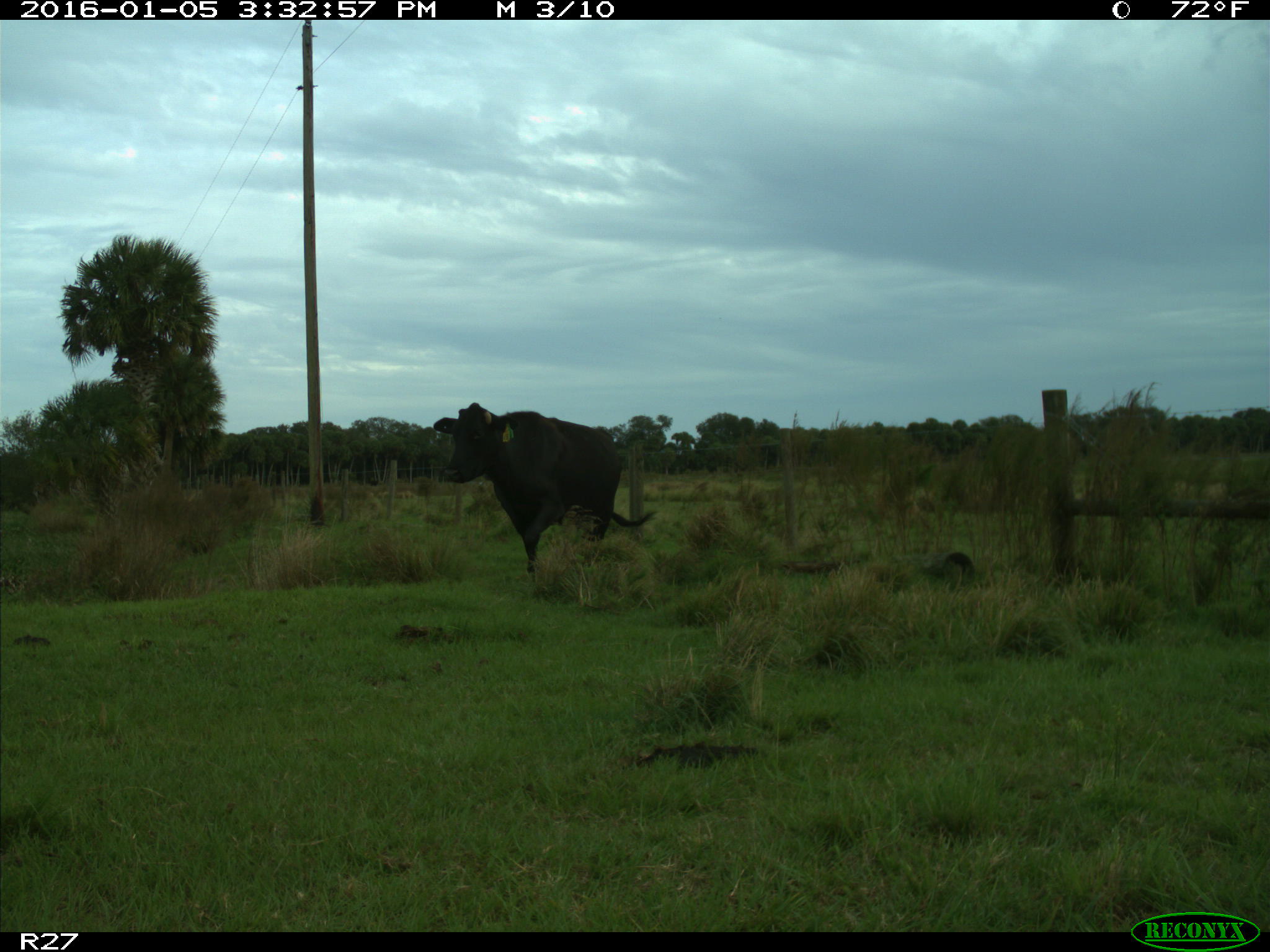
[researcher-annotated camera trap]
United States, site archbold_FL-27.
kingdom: Animalia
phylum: Chordata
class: Mammalia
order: Artiodactyla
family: Bovidae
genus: Bos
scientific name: Bos taurus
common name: domestic cow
Bos taurus (domestic cow).